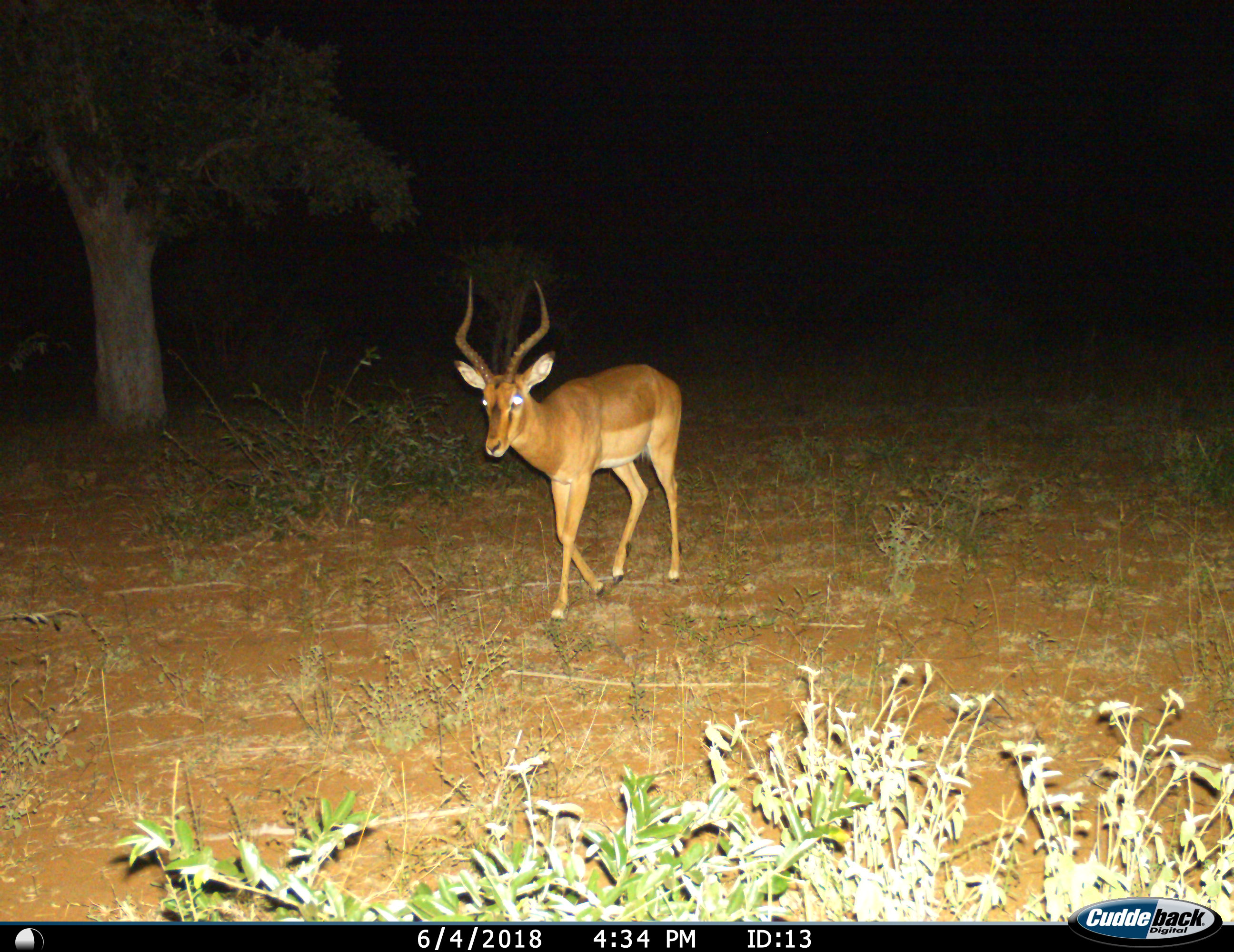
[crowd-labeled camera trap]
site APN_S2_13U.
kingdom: Animalia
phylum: Chordata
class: Mammalia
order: Artiodactyla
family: Bovidae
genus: Aepyceros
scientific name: Aepyceros melampus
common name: impala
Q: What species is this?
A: Impala (Aepyceros melampus).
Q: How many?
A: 1.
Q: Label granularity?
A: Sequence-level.